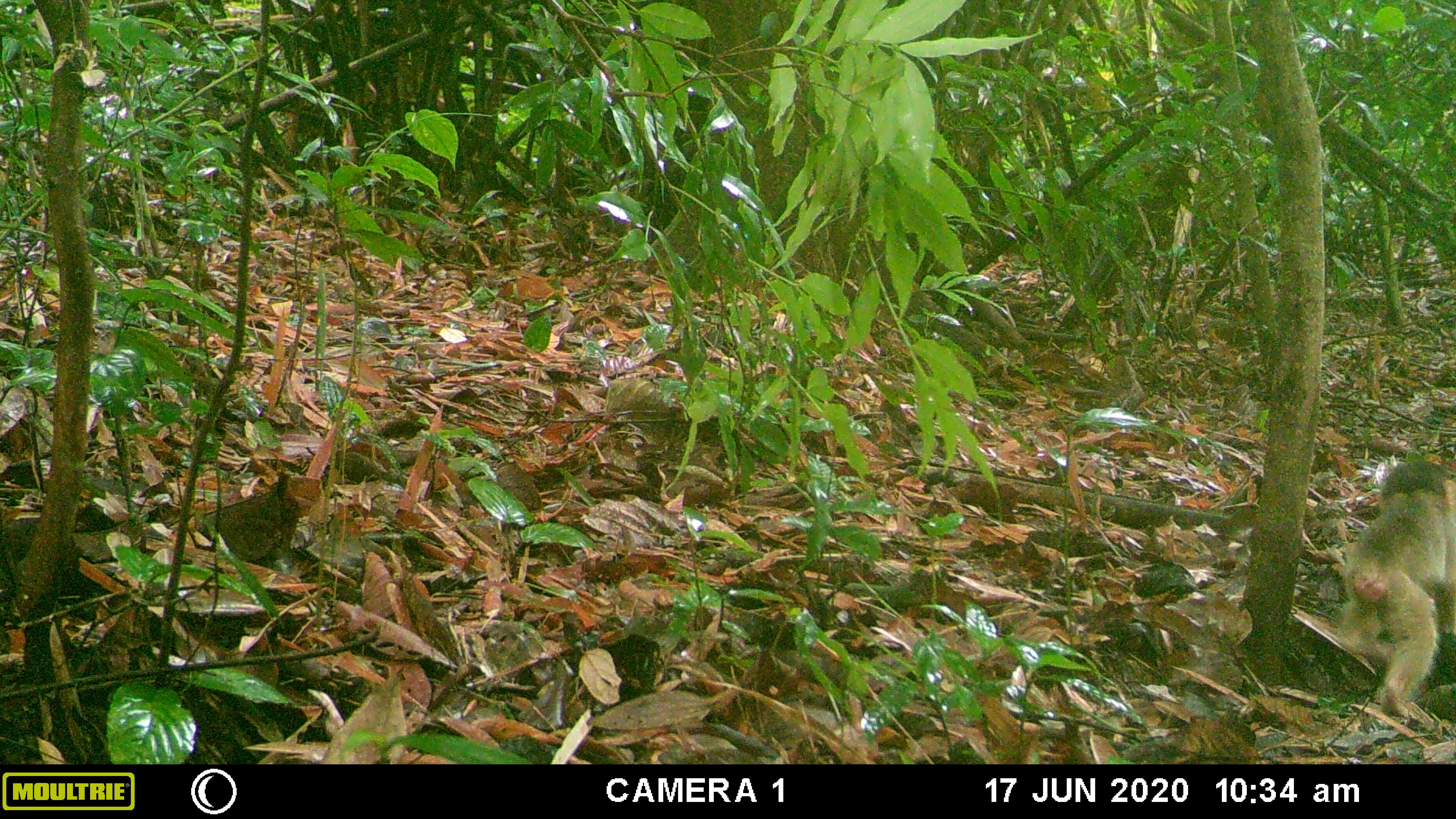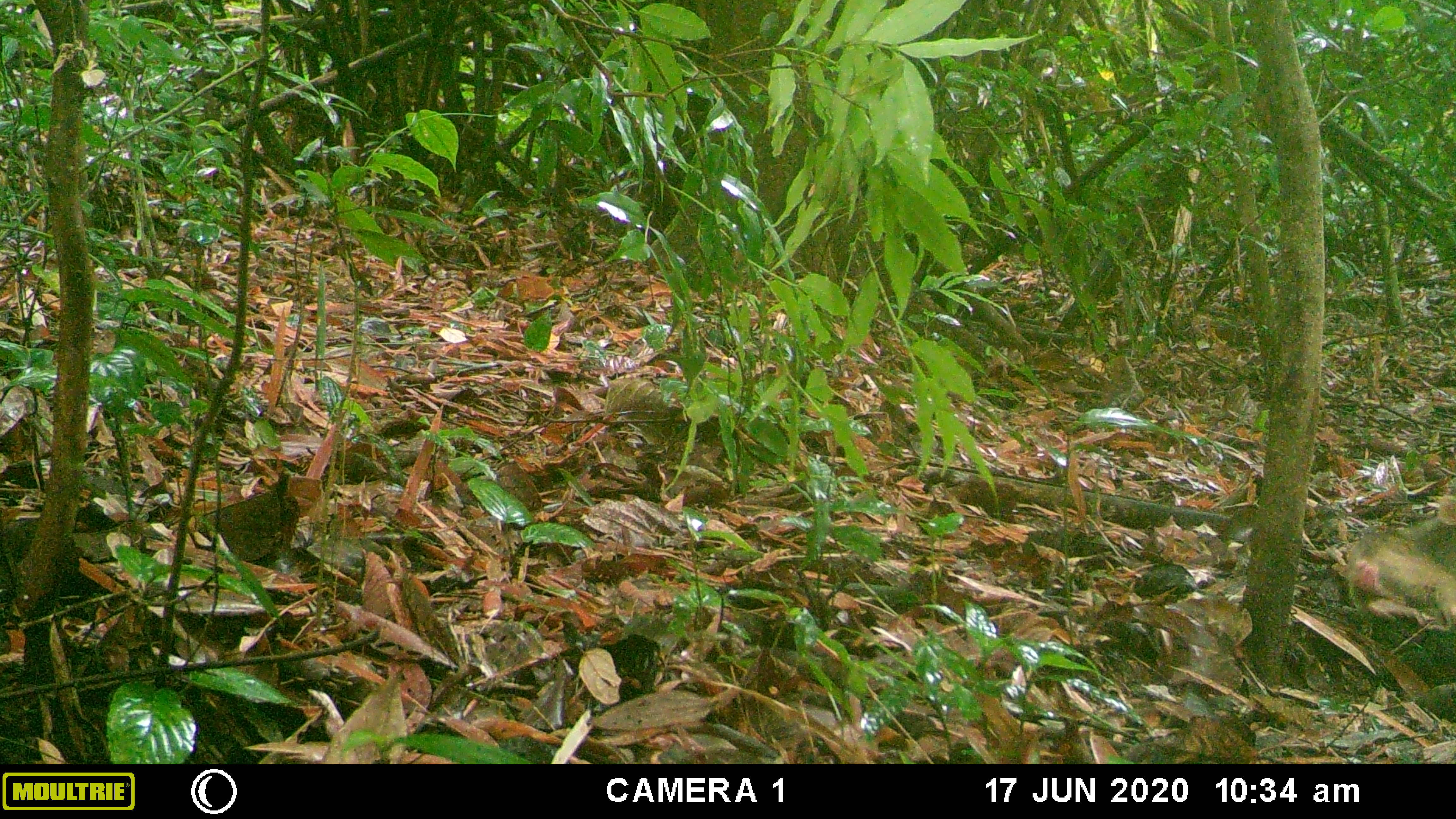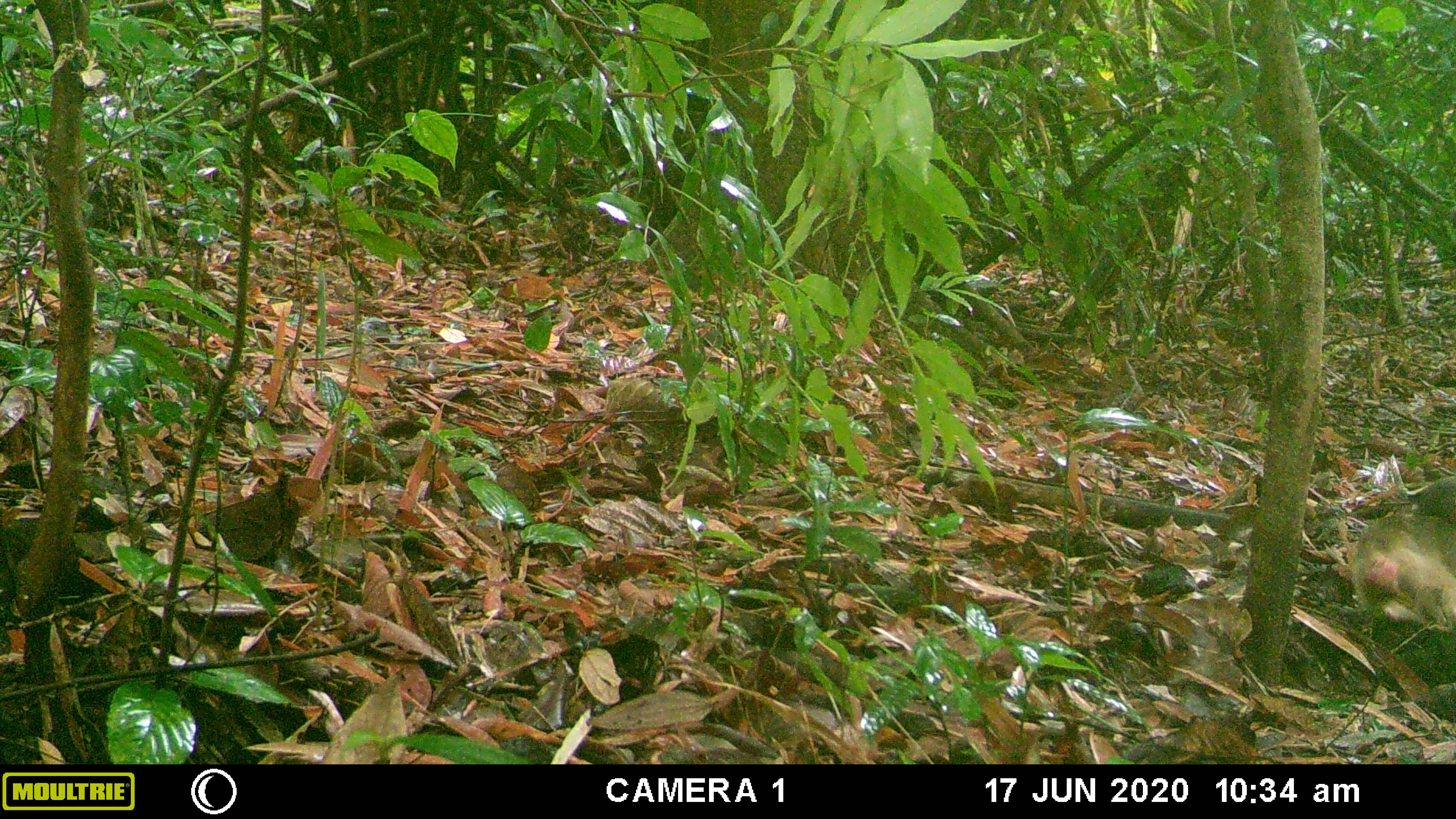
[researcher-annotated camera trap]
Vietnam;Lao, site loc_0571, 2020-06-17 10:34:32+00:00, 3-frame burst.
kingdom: Animalia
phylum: Chordata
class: Mammalia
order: Primates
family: Cercopithecidae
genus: Macaca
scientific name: Macaca arctoides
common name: stump-tailed macaque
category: stump tailed macaque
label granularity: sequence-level